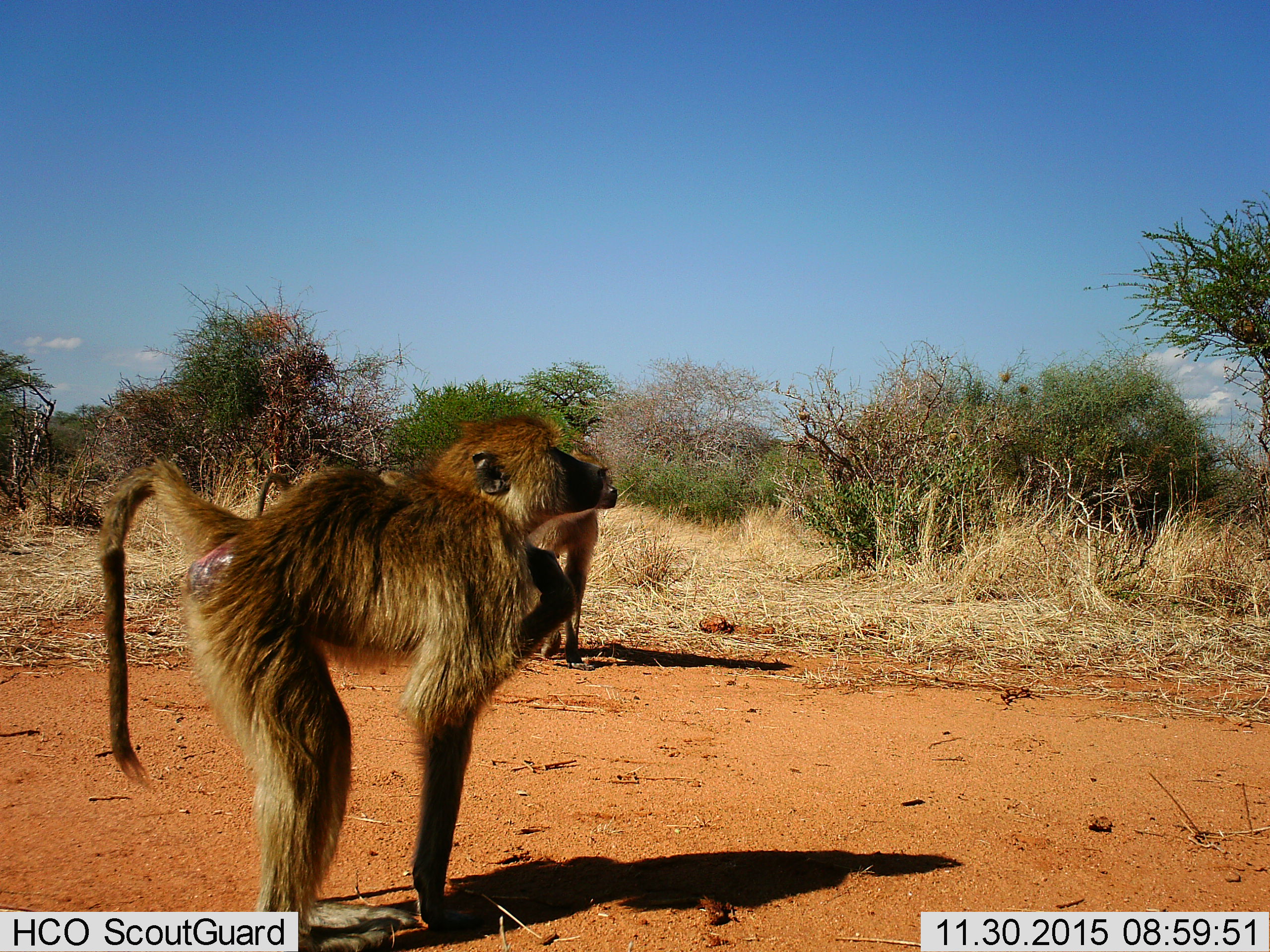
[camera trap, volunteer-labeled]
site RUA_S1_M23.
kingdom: Animalia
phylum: Chordata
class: Mammalia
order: Primates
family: Cercopithecidae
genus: Papio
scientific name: Papio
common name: baboon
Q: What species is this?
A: Baboon (Papio).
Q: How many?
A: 3.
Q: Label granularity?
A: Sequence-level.